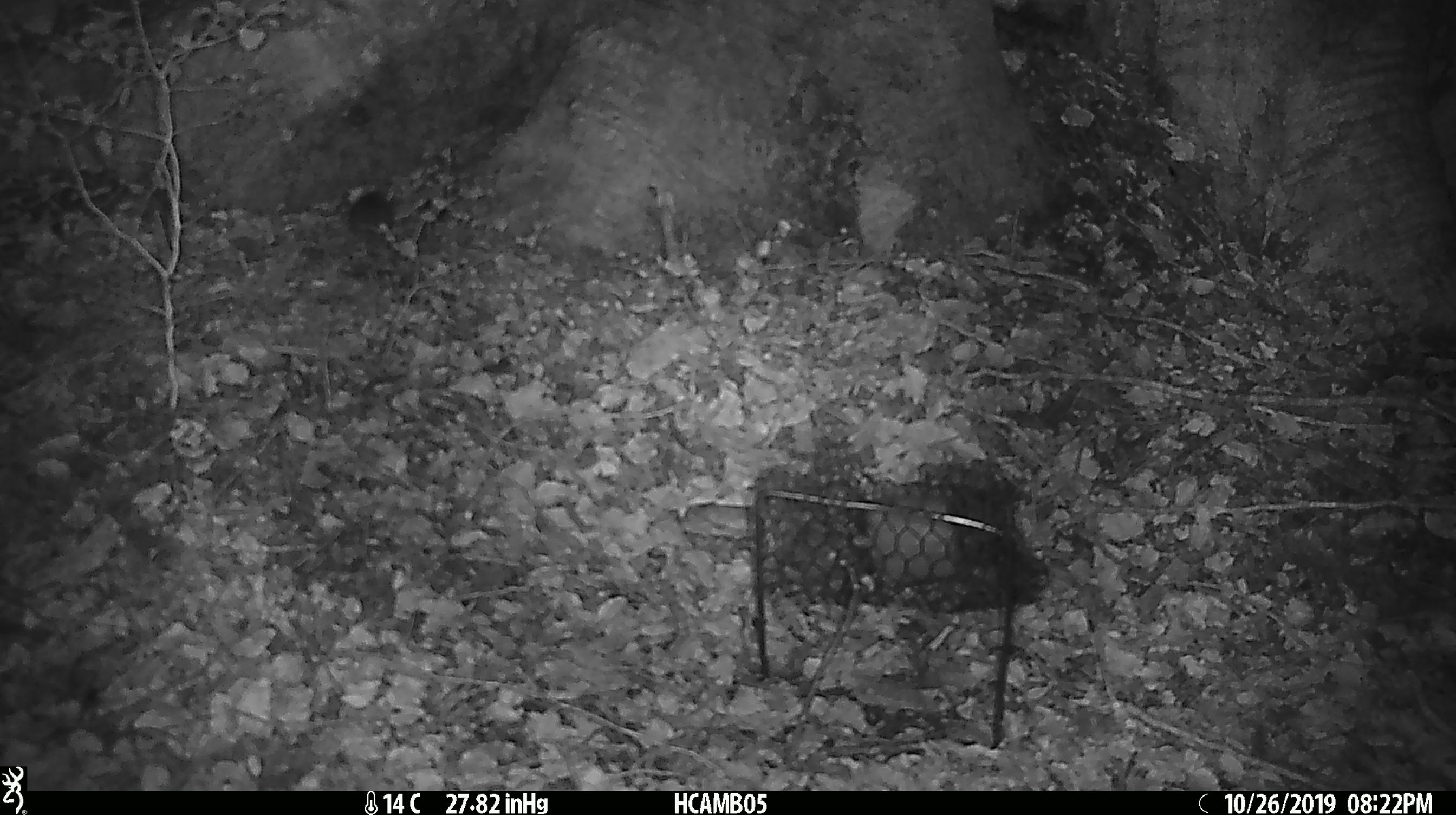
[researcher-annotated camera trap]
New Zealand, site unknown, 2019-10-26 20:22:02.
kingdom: Animalia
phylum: Chordata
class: Mammalia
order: Rodentia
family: Muridae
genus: Mus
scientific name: Mus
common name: mouse